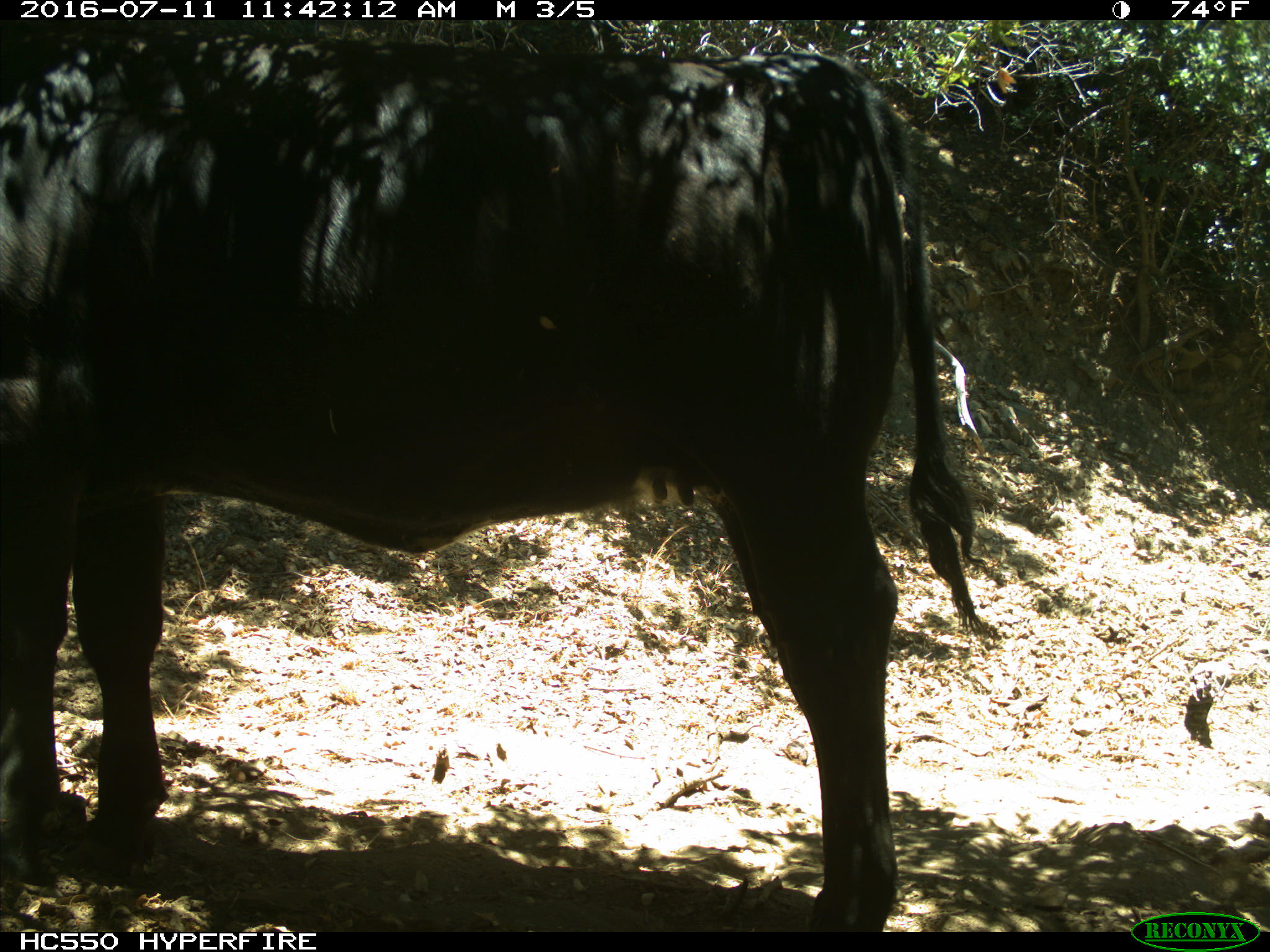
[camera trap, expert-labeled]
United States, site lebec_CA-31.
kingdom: Animalia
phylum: Chordata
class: Mammalia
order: Artiodactyla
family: Bovidae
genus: Bos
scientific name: Bos taurus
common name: domestic cow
Bos taurus (domestic cow).